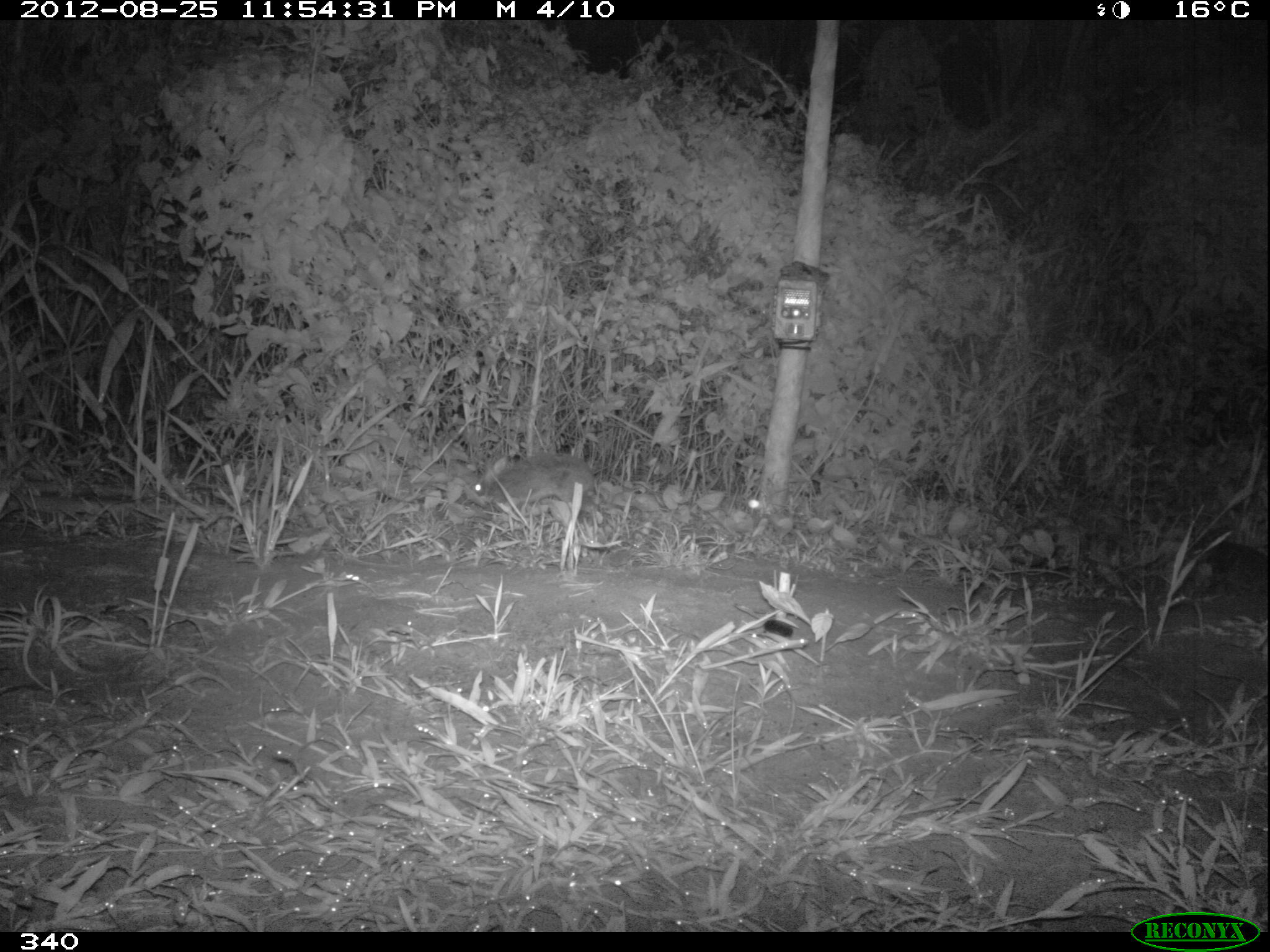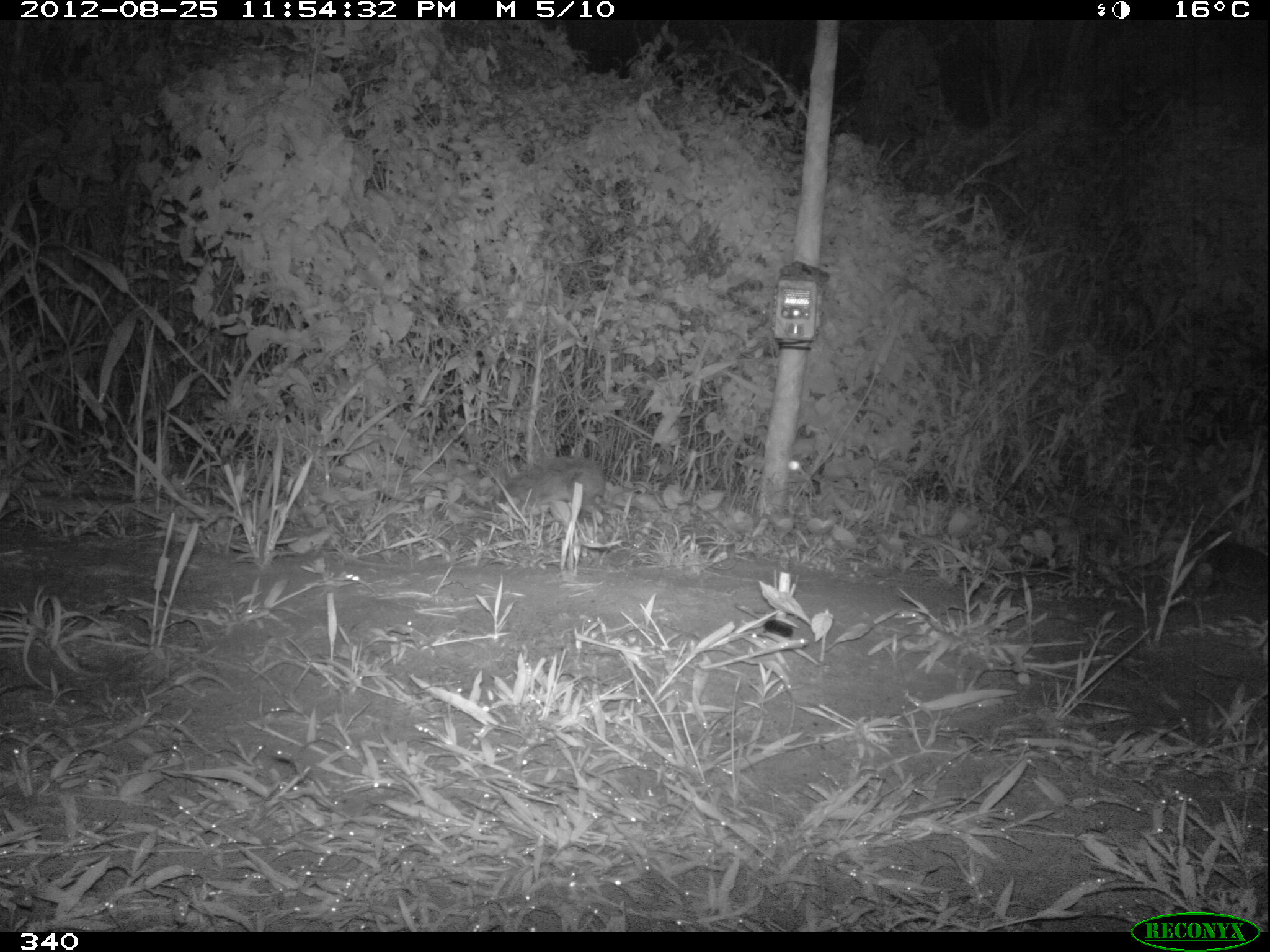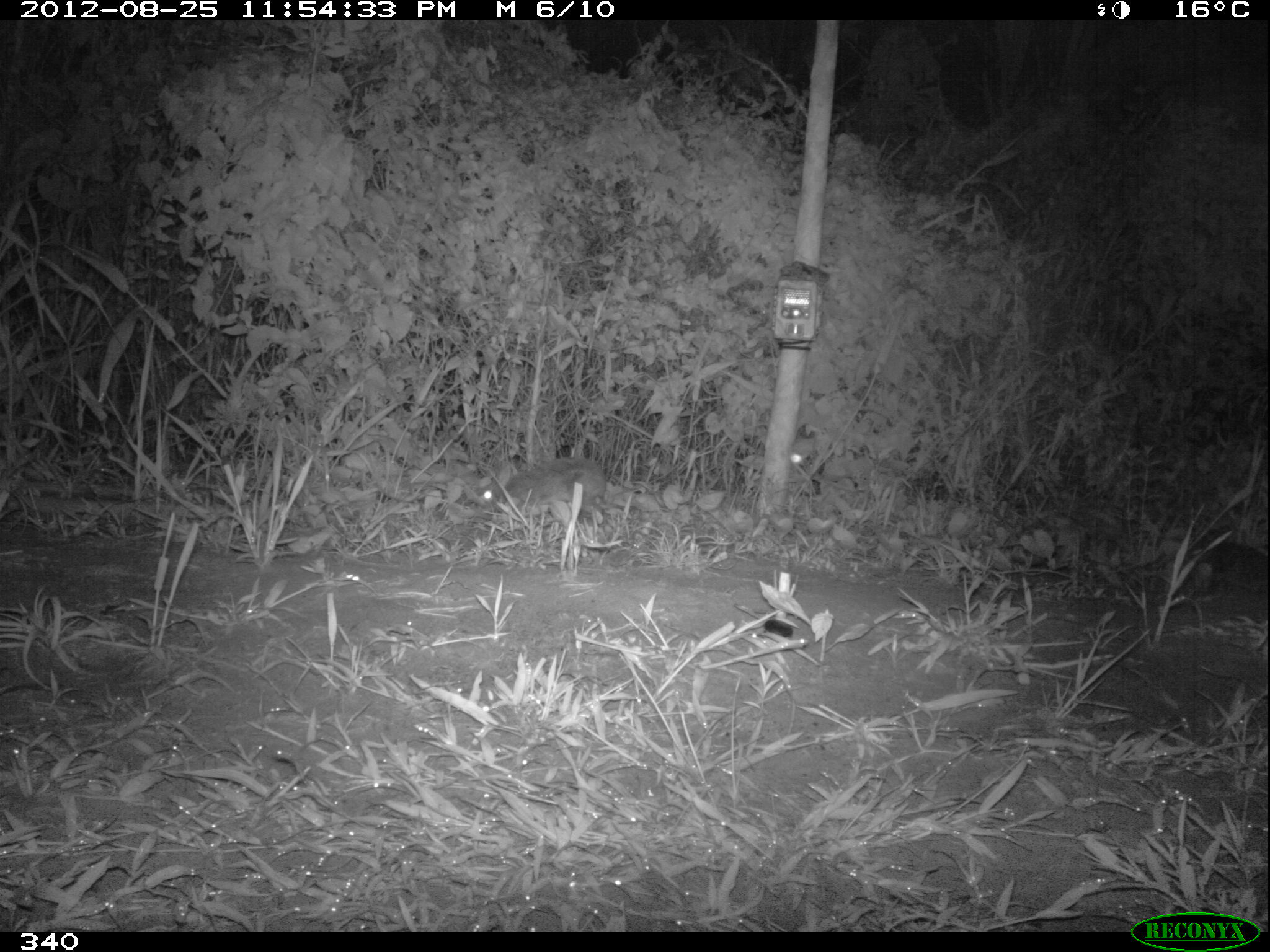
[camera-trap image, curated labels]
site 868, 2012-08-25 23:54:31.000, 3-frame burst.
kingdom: Animalia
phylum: Chordata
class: Mammalia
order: Lagomorpha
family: Leporidae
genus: Sylvilagus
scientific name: Sylvilagus brasiliensis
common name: tapeti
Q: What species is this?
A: Sylvilagus brasiliensis (tapeti).